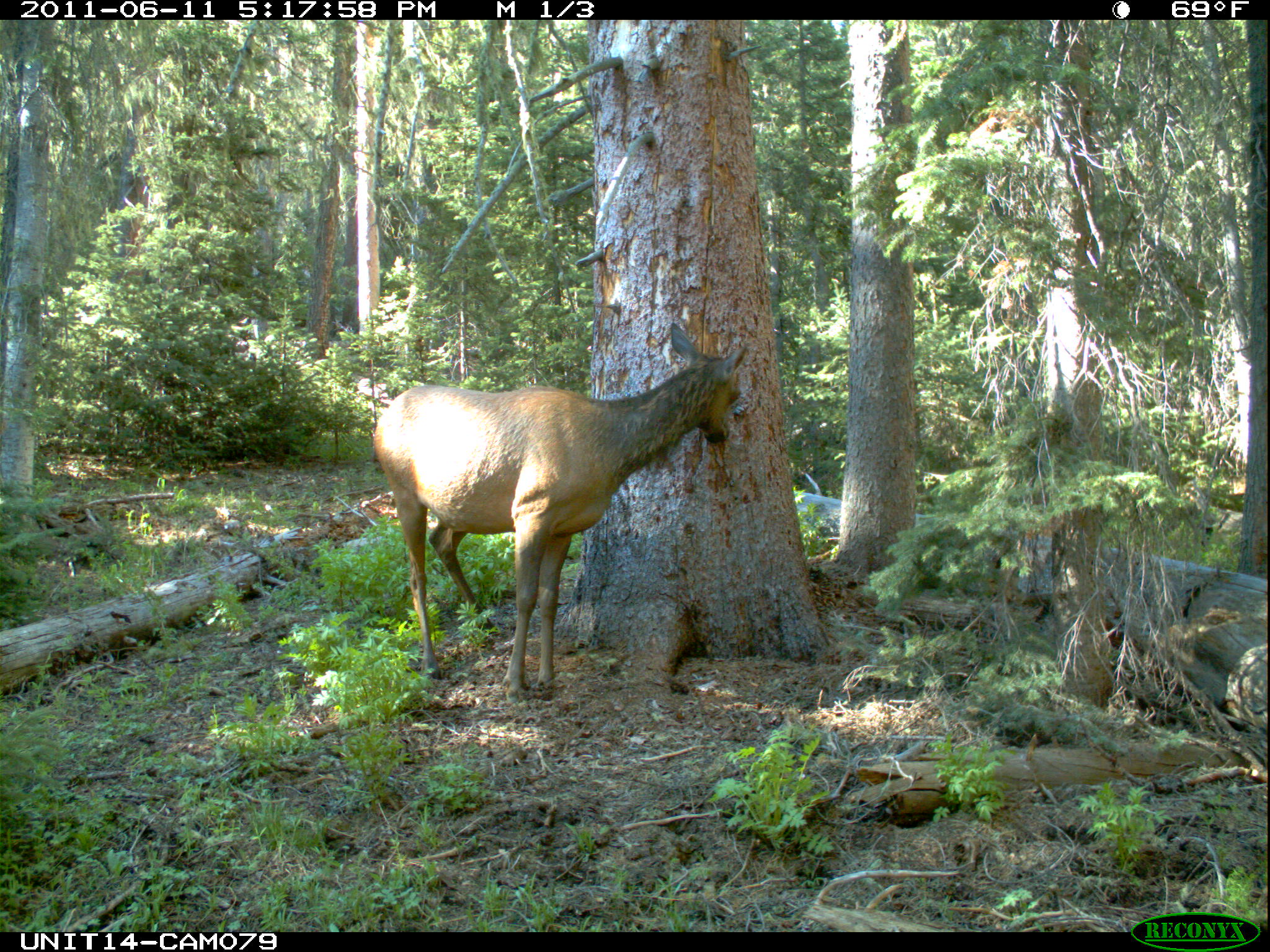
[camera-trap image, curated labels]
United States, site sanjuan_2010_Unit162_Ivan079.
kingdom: Animalia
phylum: Chordata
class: Mammalia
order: Artiodactyla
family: Cervidae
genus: Cervus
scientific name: Cervus elaphus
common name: red deer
Cervus elaphus (red deer).